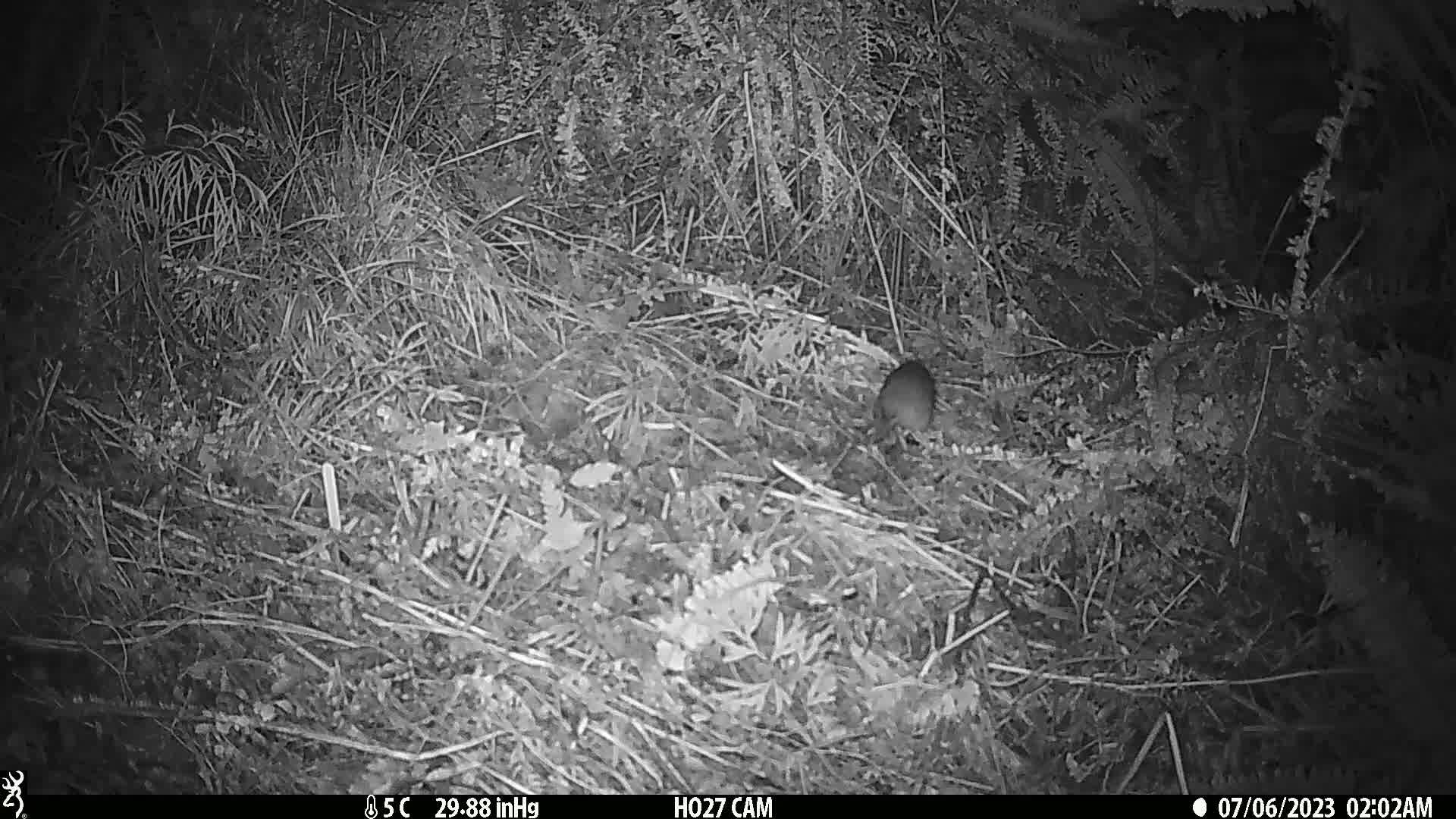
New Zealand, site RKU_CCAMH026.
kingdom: Animalia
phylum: Chordata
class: Mammalia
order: Rodentia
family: Muridae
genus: Rattus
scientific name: Rattus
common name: rat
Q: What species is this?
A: Rat (Rattus).